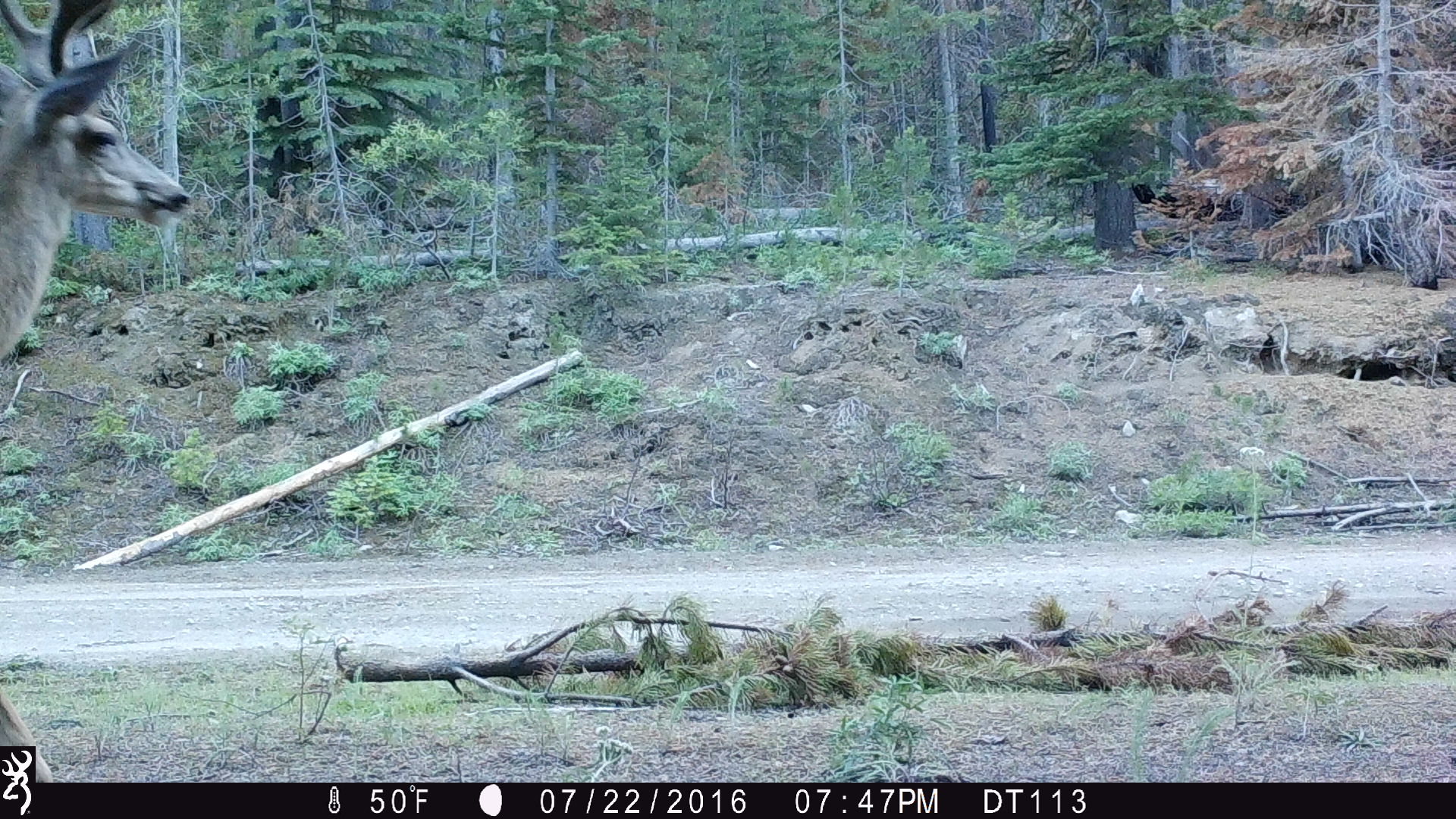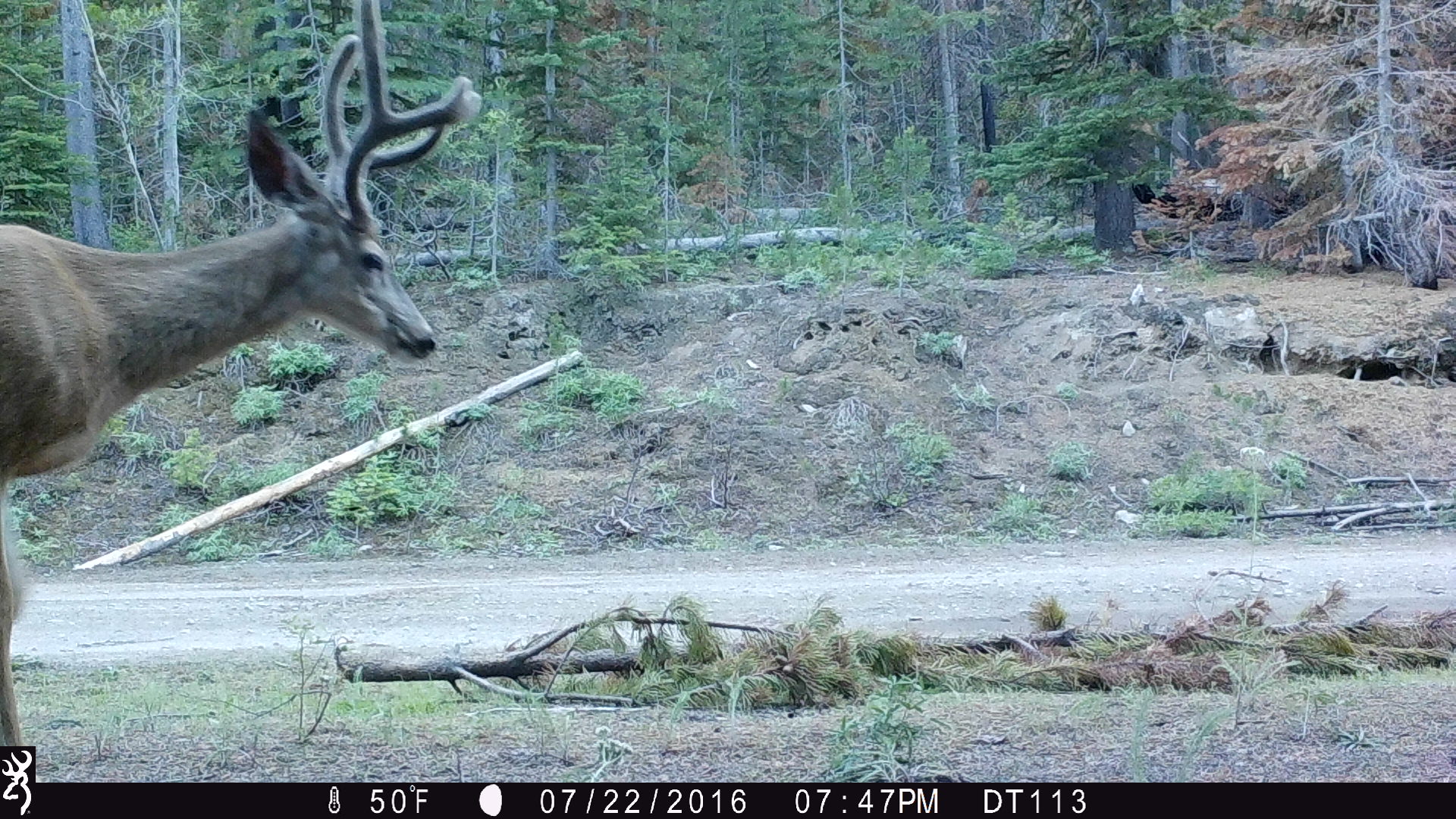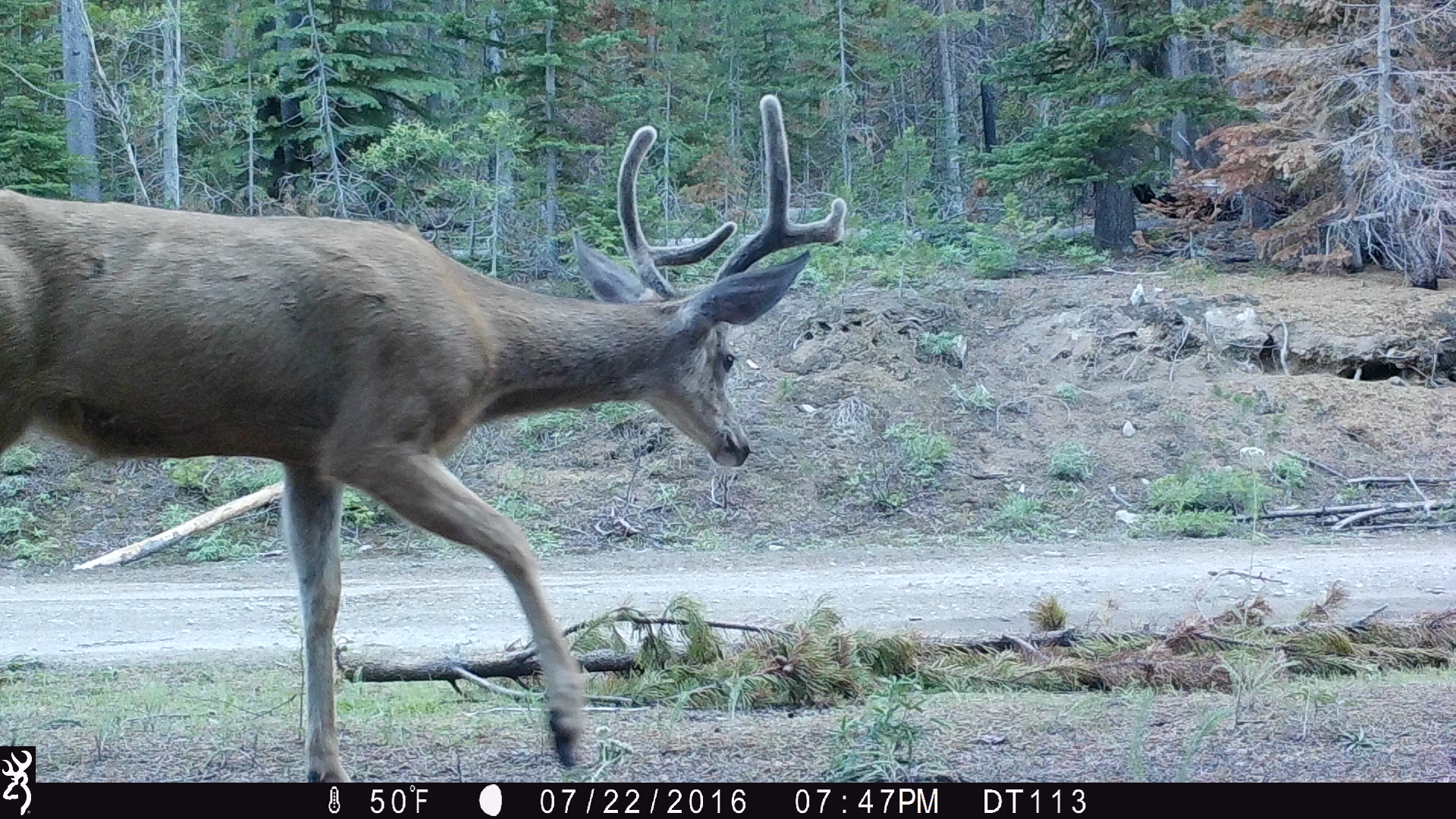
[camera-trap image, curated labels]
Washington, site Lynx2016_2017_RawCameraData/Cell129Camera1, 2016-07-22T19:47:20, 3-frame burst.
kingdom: Animalia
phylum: Chordata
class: Mammalia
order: Artiodactyla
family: Cervidae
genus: Odocoileus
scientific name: Odocoileus hemionus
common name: mule deer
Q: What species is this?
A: Odocoileus hemionus (mule deer).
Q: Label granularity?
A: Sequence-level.